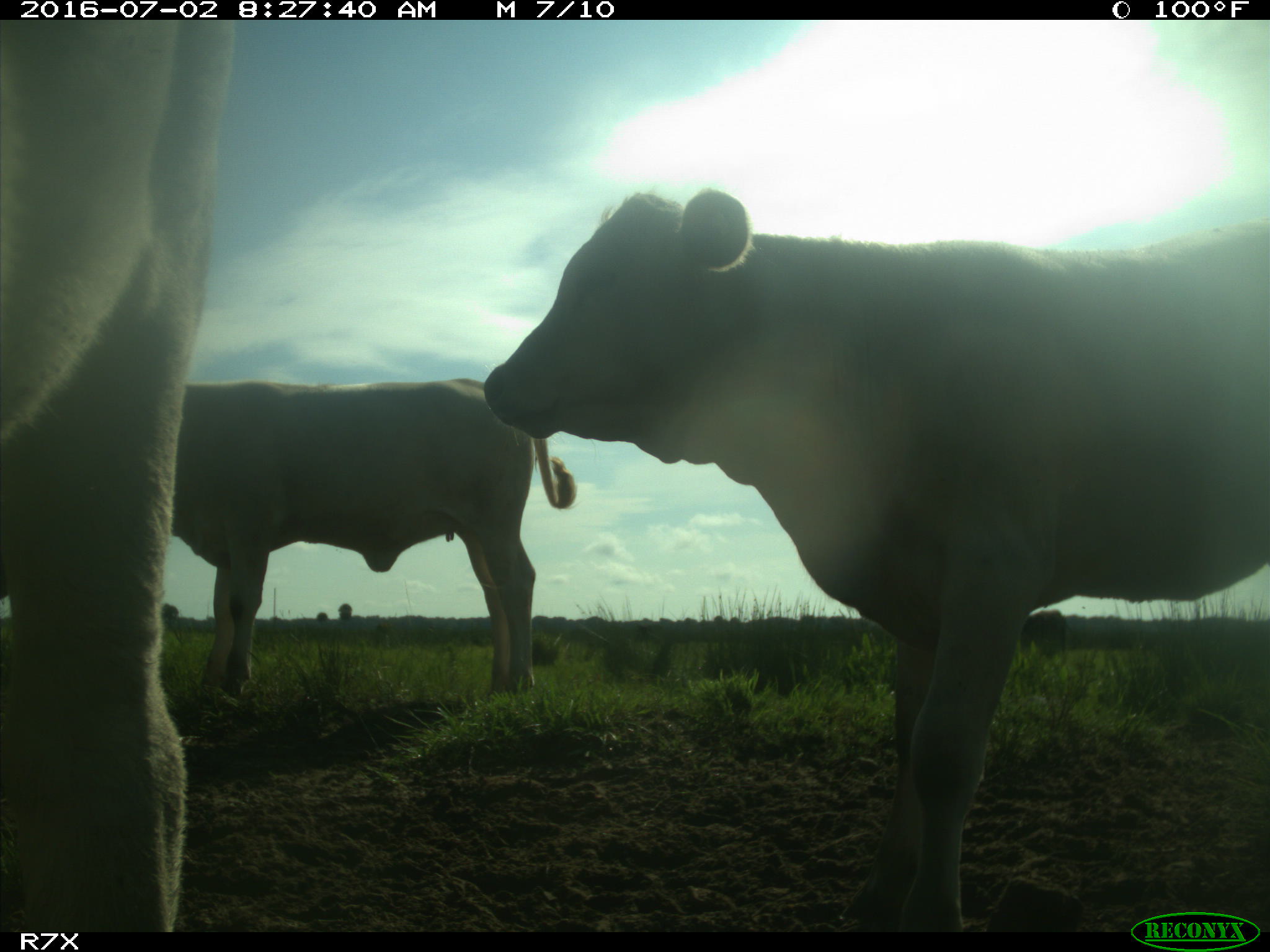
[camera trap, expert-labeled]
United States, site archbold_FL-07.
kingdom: Animalia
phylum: Chordata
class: Mammalia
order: Artiodactyla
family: Bovidae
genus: Bos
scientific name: Bos taurus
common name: domestic cow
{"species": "Bos taurus (domestic cow)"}